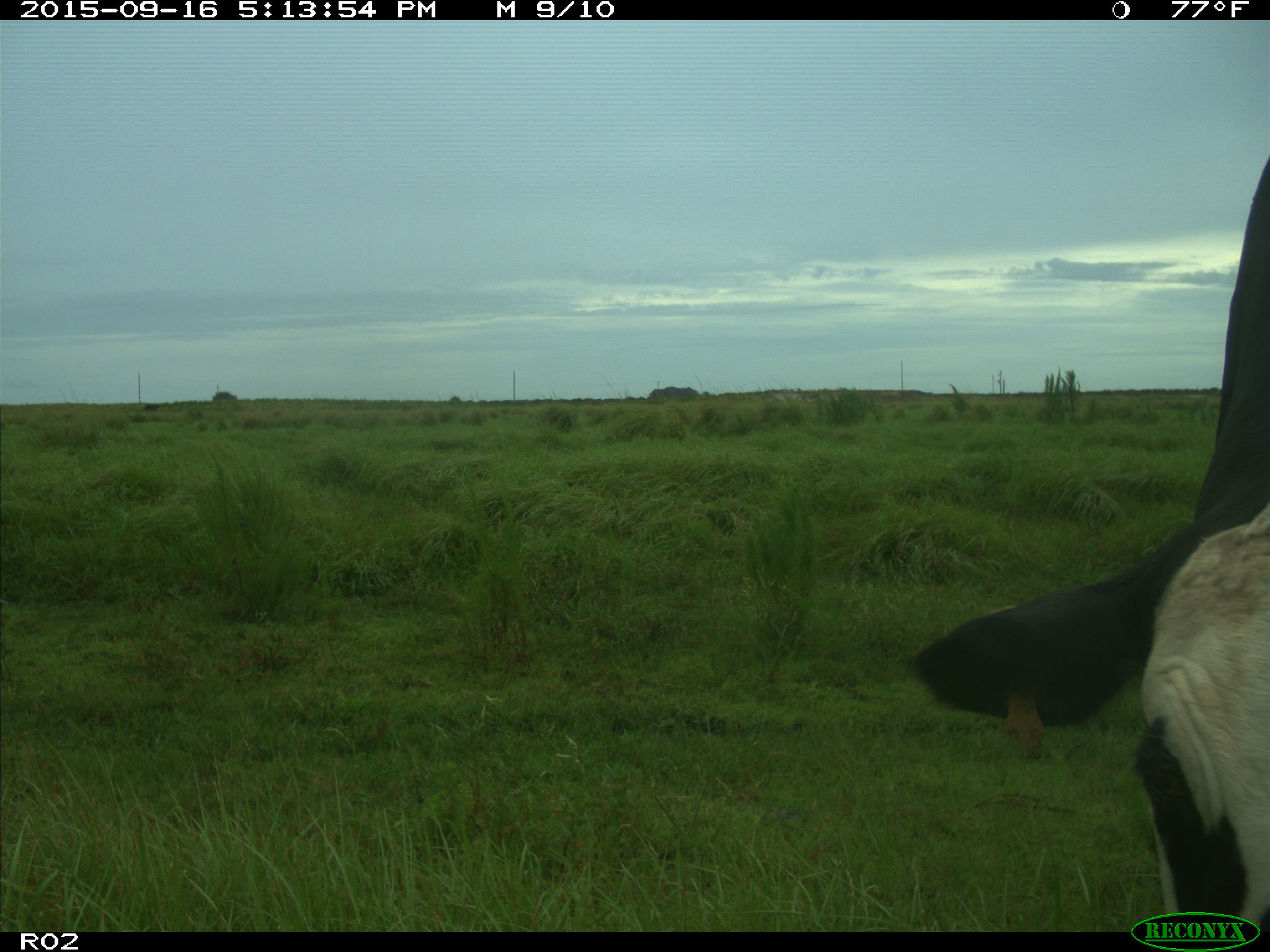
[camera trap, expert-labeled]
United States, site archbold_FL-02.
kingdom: Animalia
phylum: Chordata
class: Mammalia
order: Artiodactyla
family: Bovidae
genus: Bos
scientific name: Bos taurus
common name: domestic cow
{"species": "Bos taurus (domestic cow)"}